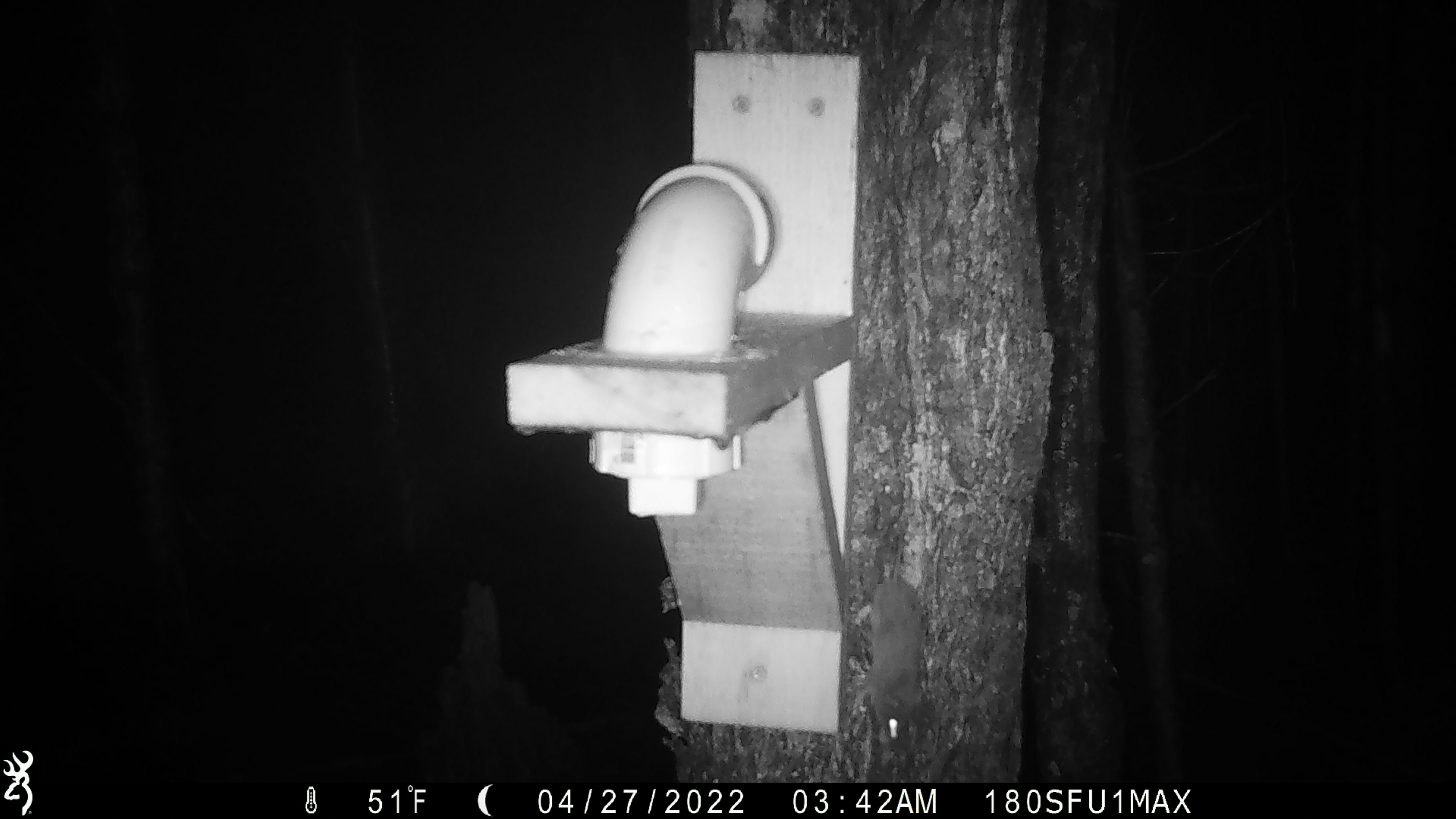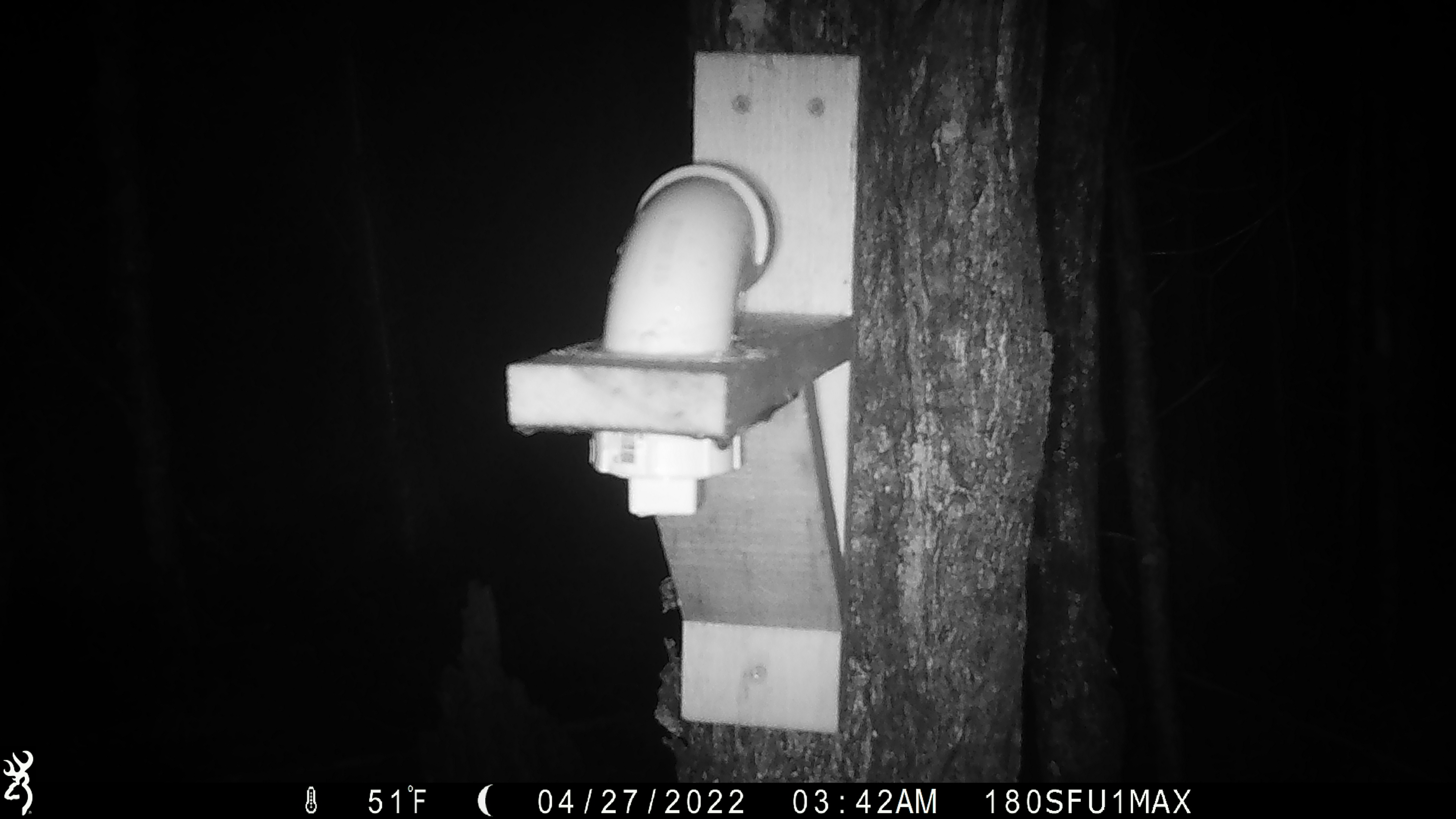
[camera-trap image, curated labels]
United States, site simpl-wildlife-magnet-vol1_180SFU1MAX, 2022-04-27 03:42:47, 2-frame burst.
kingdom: Animalia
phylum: Chordata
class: Mammalia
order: Rodentia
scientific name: Rodentia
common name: mouse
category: mouse sp.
Mouse sp. (mouse) (Rodentia).